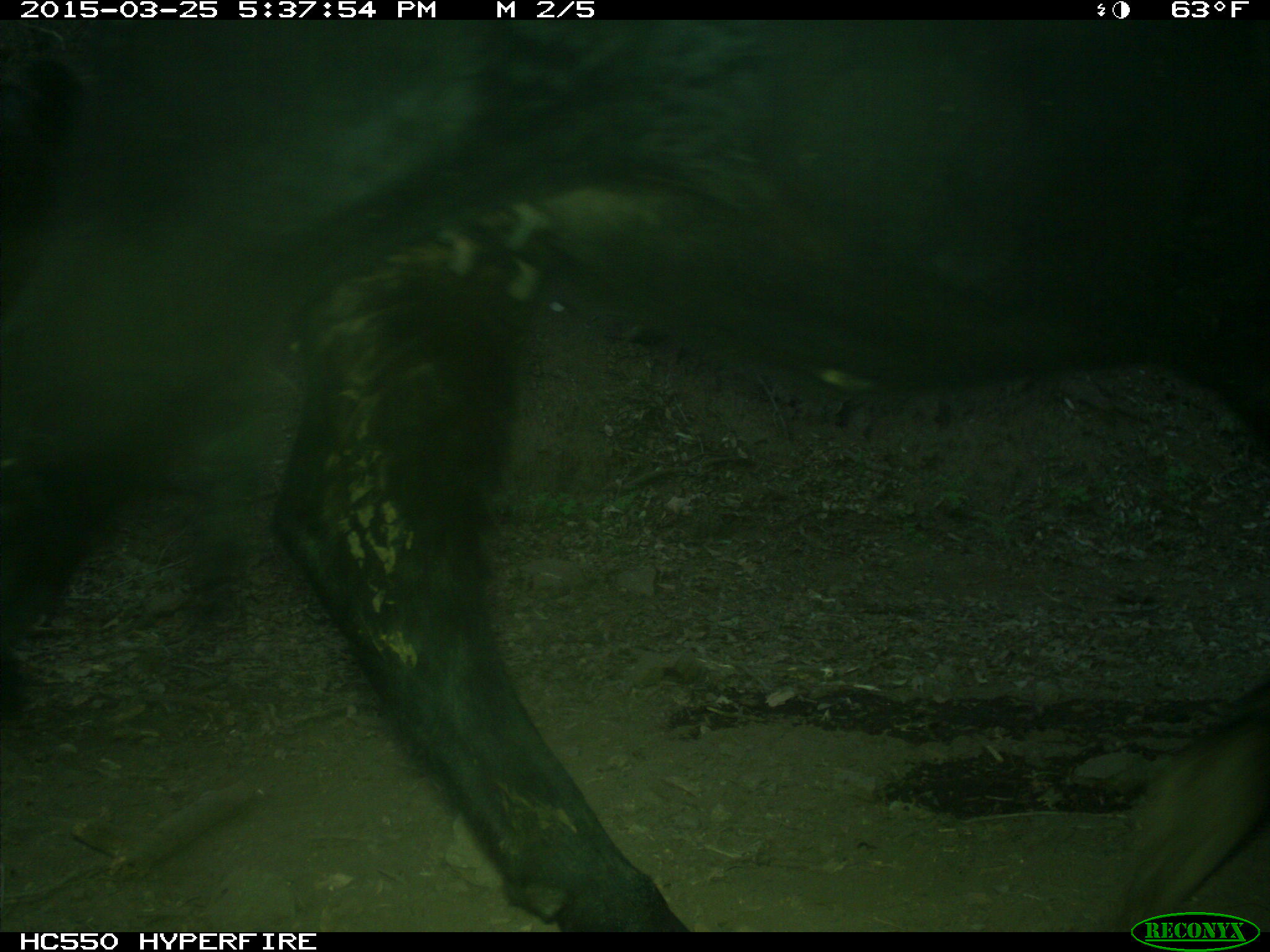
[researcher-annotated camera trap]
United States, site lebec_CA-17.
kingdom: Animalia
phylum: Chordata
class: Mammalia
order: Artiodactyla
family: Bovidae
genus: Bos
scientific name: Bos taurus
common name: domestic cow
Bos taurus (domestic cow).